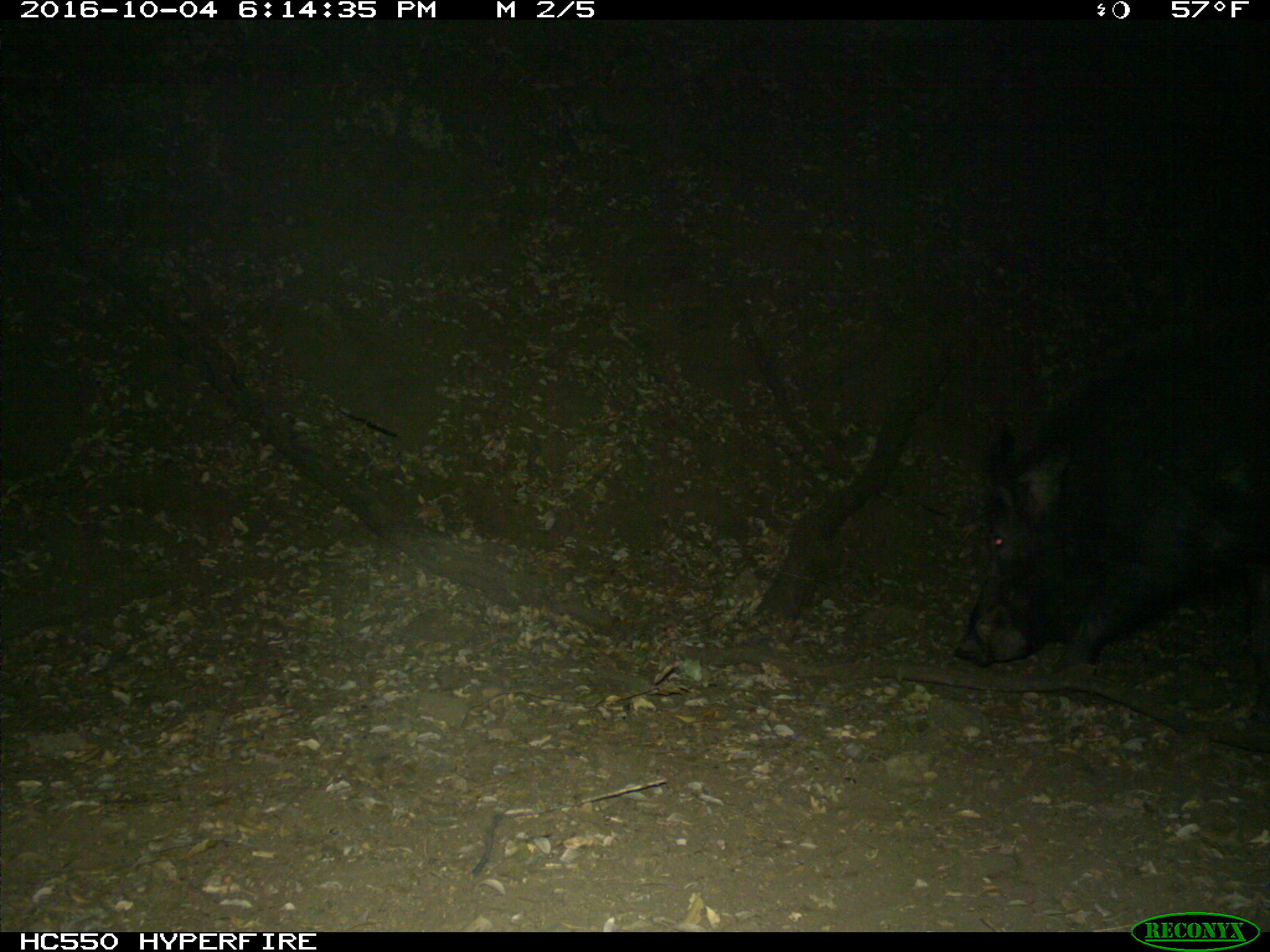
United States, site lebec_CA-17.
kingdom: Animalia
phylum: Chordata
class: Mammalia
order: Artiodactyla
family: Suidae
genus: Sus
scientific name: Sus scrofa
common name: wild boar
Sus scrofa (wild boar).